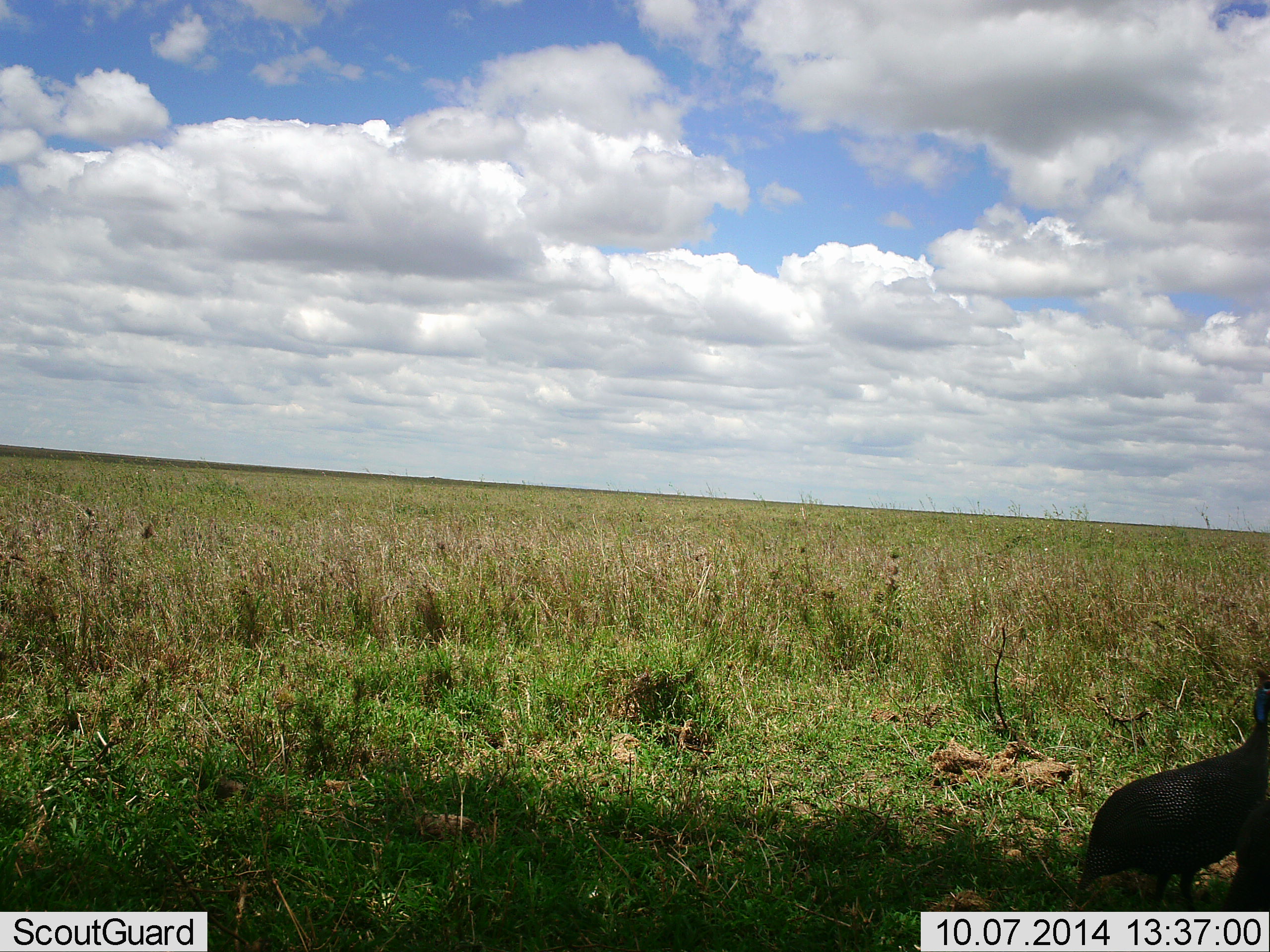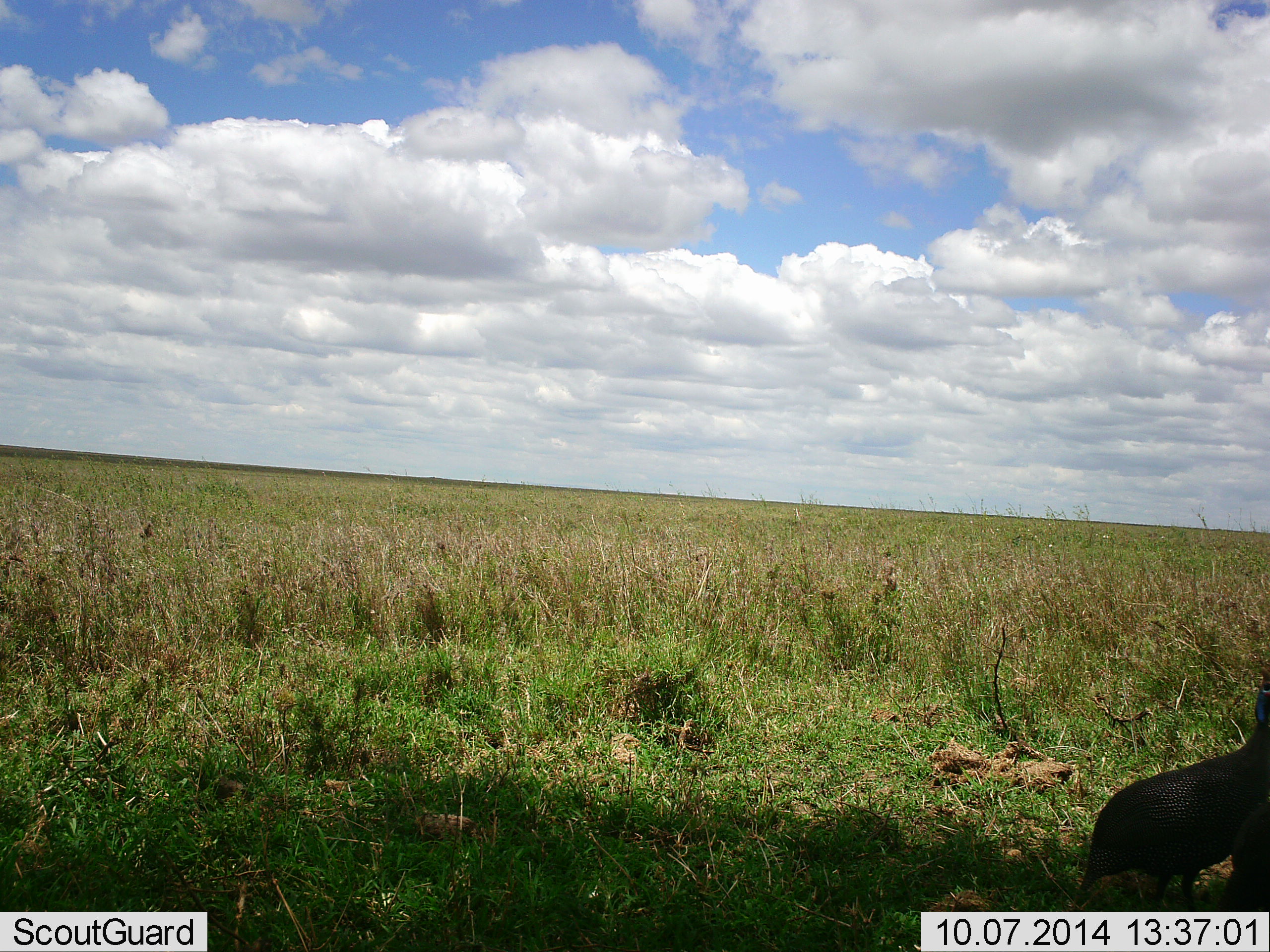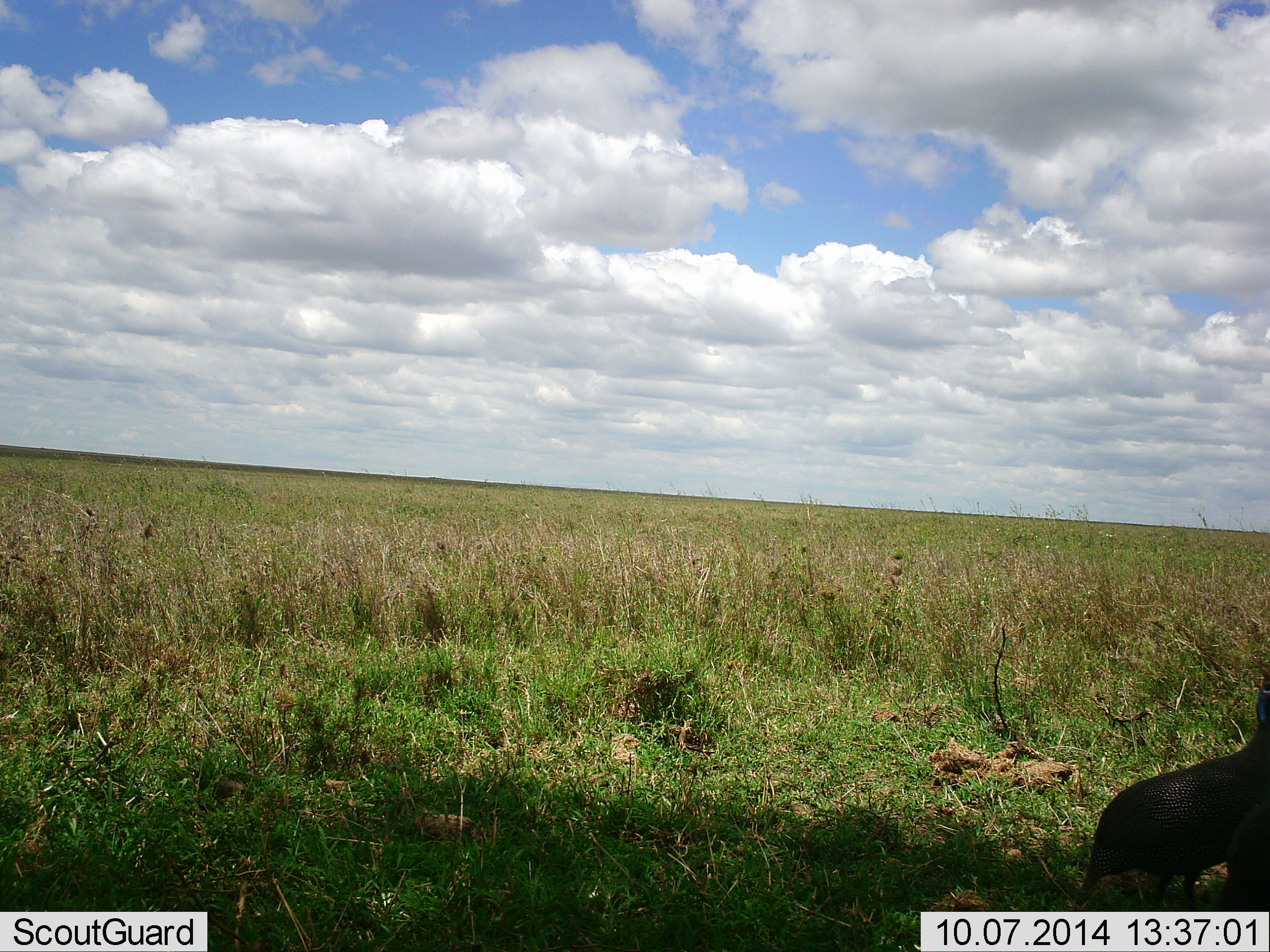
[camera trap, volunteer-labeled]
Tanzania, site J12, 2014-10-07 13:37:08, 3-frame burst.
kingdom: Animalia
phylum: Chordata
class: Aves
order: Galliformes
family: Numididae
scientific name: Numididae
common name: guinea fowl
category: guineafowl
Guineafowl (guinea fowl) (Numididae), count 2. Behavior (volunteer vote fractions): standing 100%, resting 0%, moving 0%, interacting 0%. Young present (vote fraction): 0%. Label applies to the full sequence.